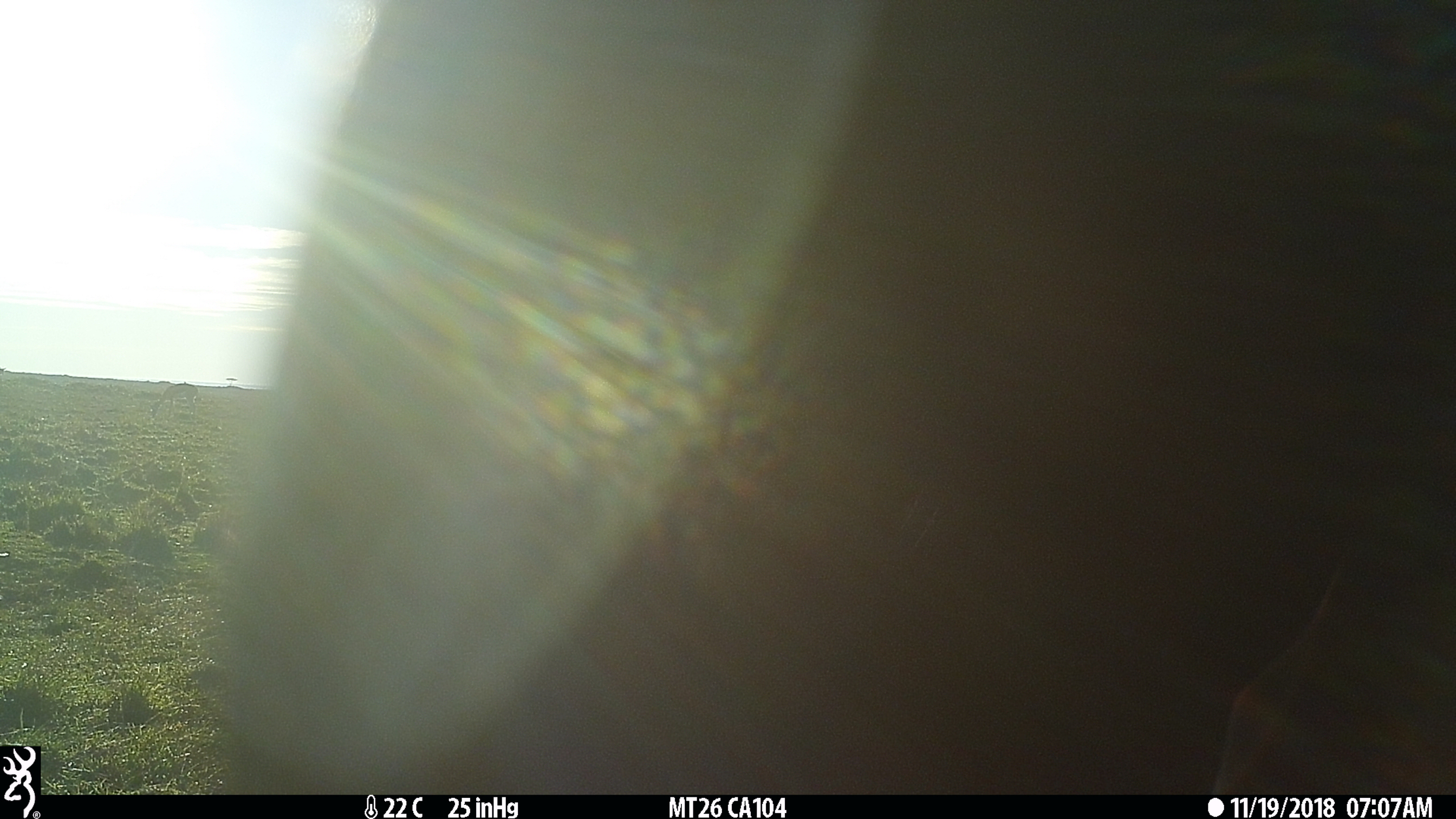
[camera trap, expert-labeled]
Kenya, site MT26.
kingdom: Animalia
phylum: Chordata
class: Mammalia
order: Artiodactyla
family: Bovidae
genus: Eudorcas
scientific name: Eudorcas thomsonii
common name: thomon's gazelle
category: gazelle thomsons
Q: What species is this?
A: Gazelle thomsons (thomon's gazelle) (Eudorcas thomsonii).